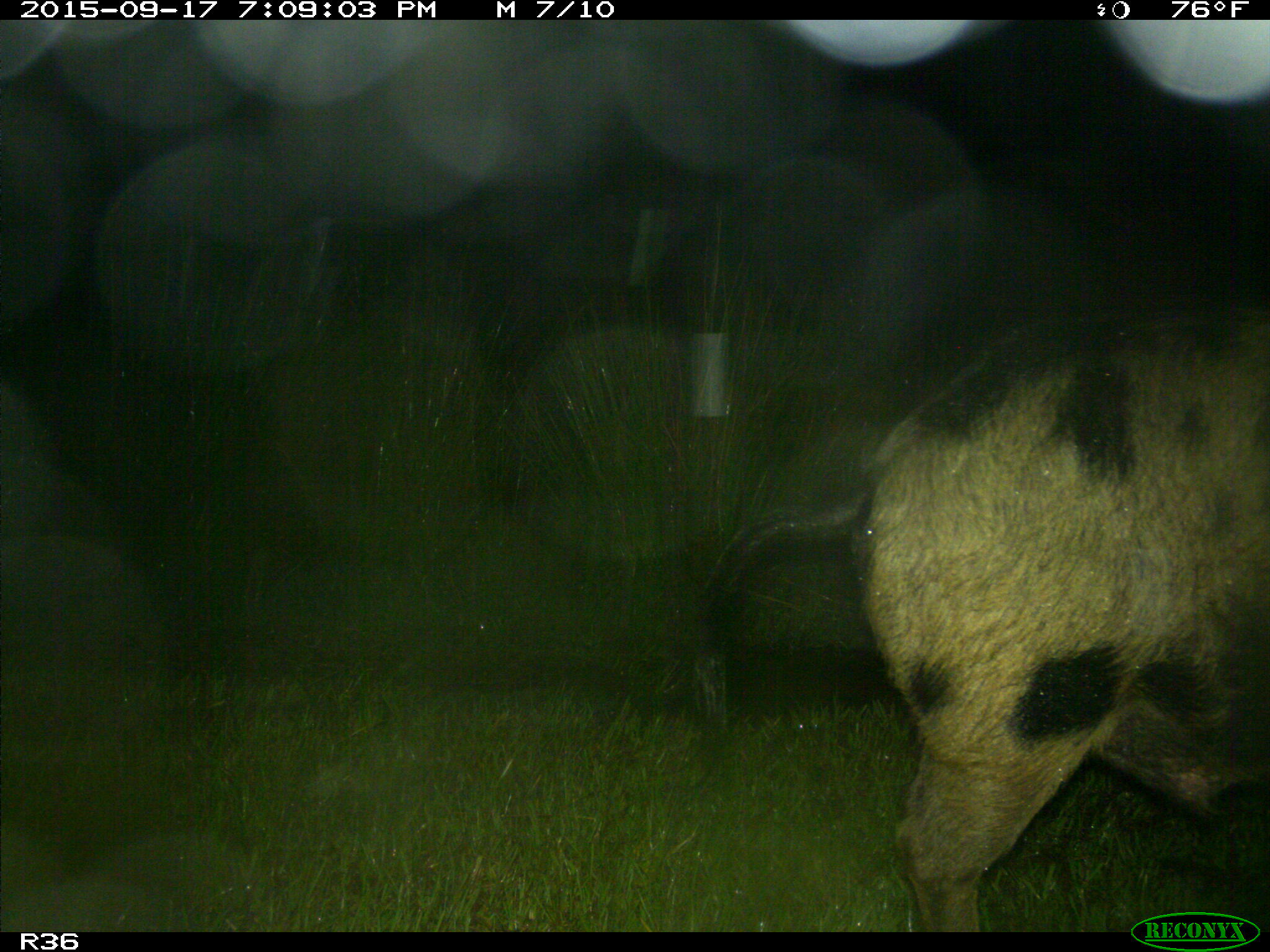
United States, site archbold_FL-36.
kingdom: Animalia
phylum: Chordata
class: Mammalia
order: Artiodactyla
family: Suidae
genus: Sus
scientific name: Sus scrofa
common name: wild boar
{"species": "Sus scrofa (wild boar)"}